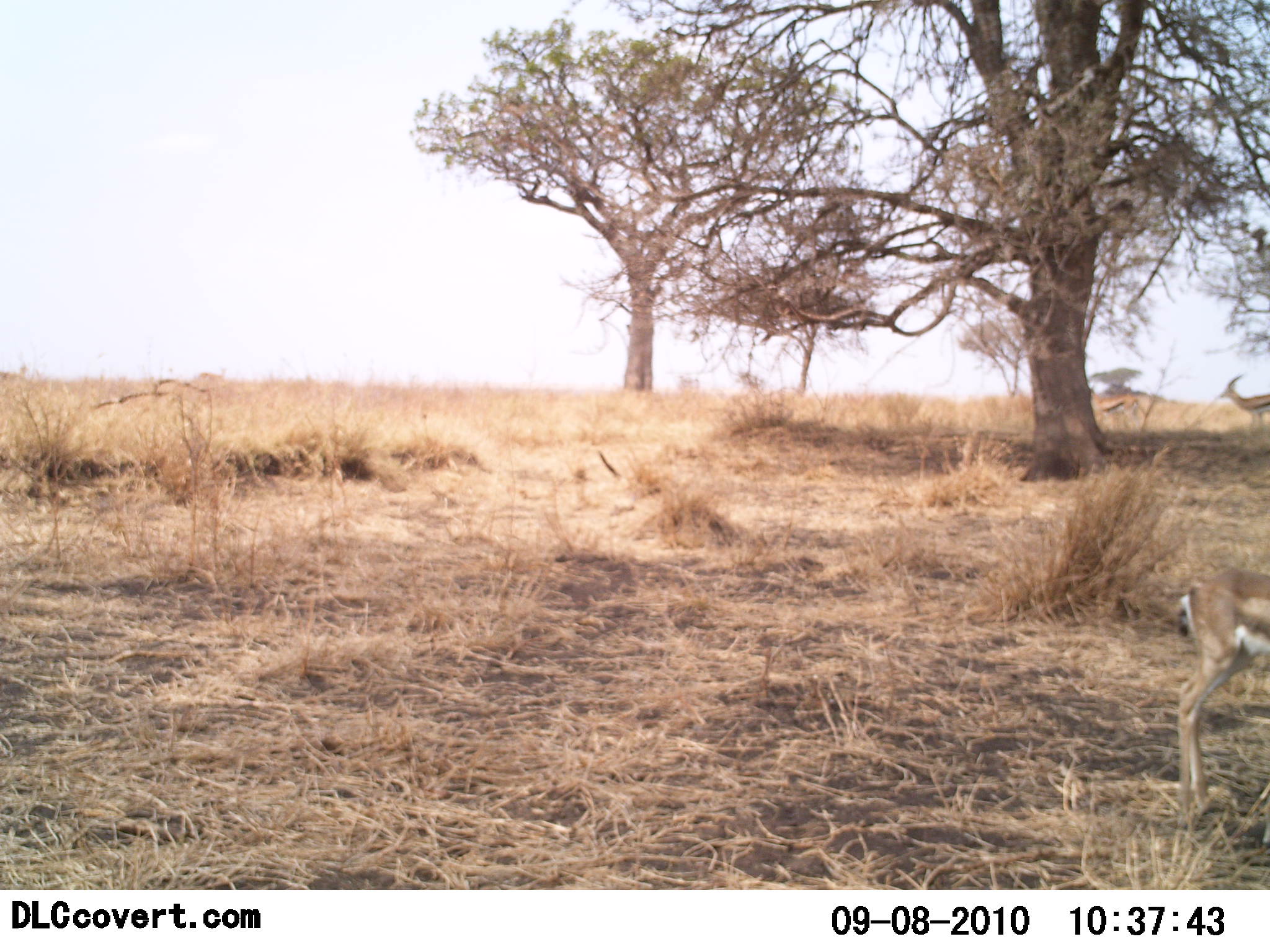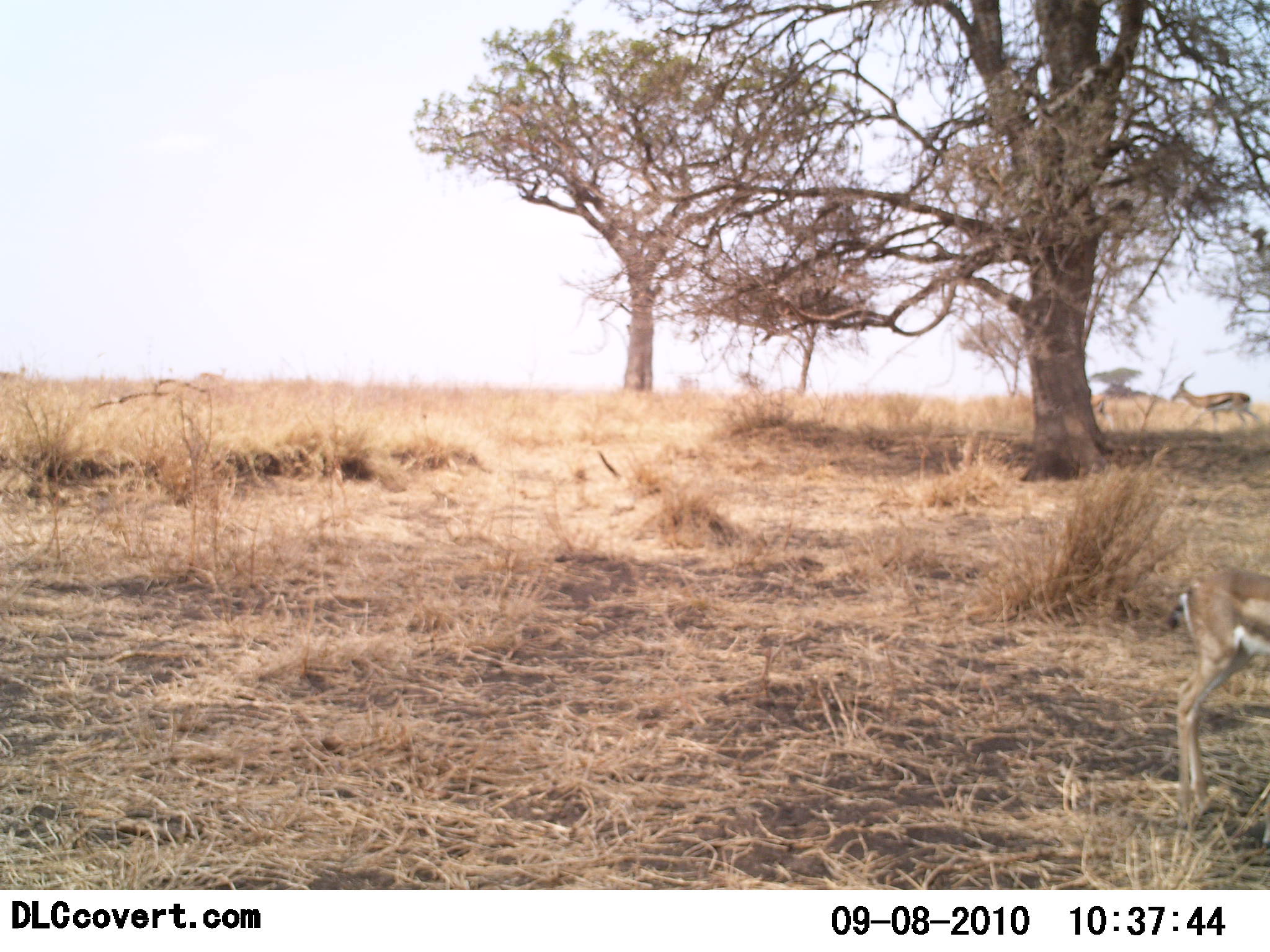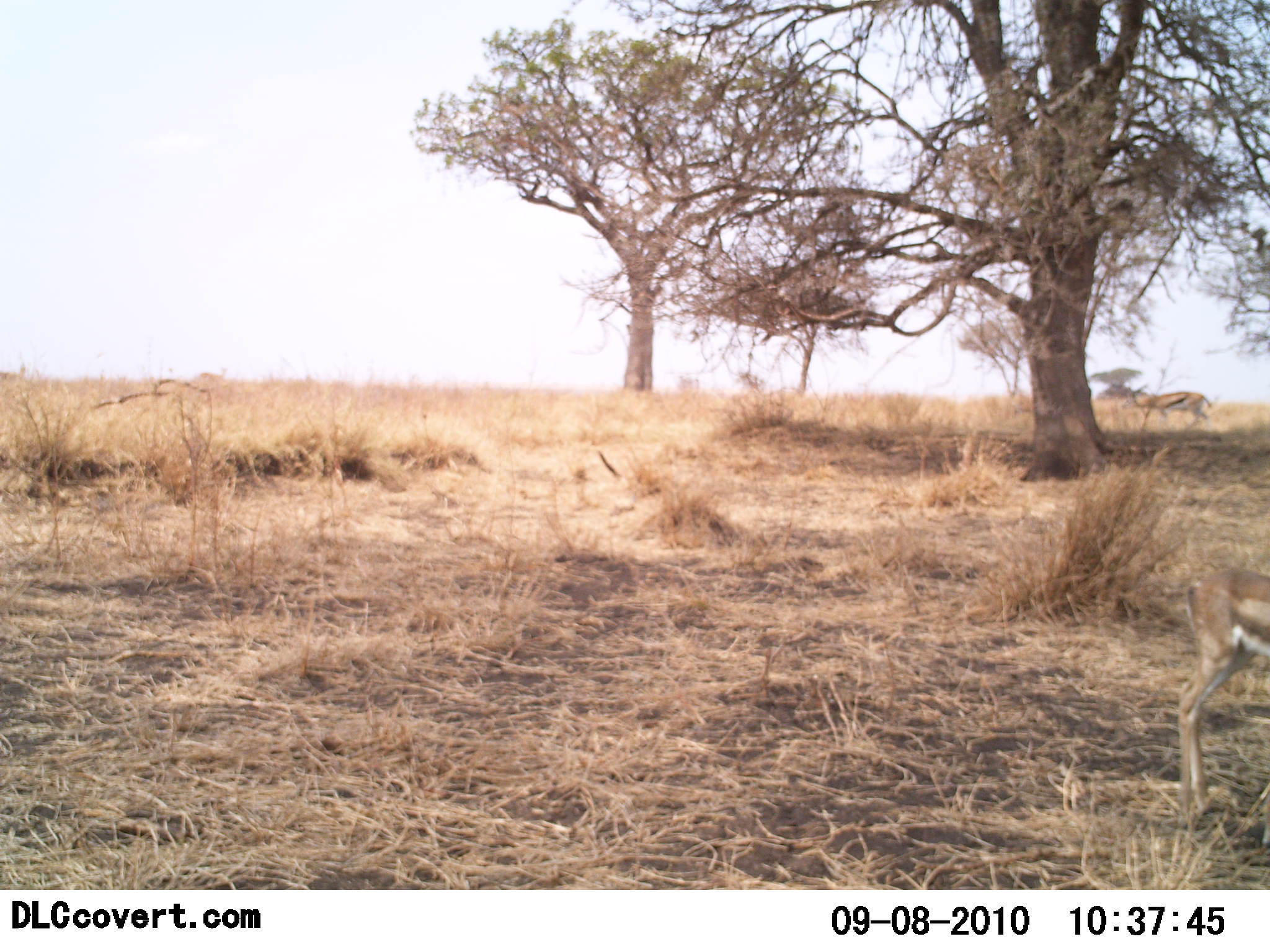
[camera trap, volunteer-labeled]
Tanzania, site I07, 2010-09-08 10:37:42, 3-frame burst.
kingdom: Animalia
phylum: Chordata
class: Mammalia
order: Artiodactyla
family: Bovidae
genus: Eudorcas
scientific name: Eudorcas thomsonii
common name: thomson's gazelle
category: gazellethomsons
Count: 3.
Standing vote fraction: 58%.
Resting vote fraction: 0%.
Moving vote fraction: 89%.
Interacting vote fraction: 0%.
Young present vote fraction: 5%.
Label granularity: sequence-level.